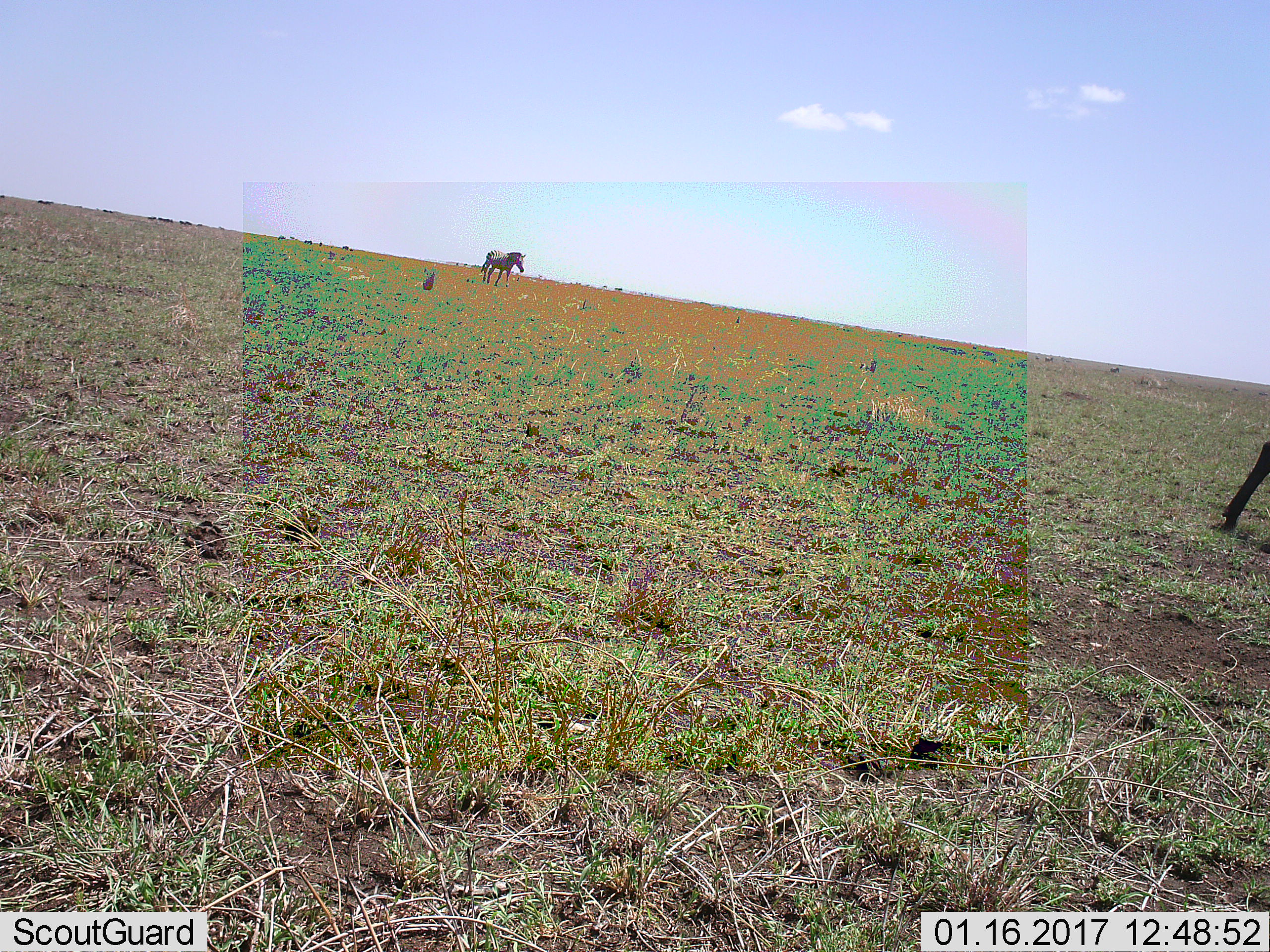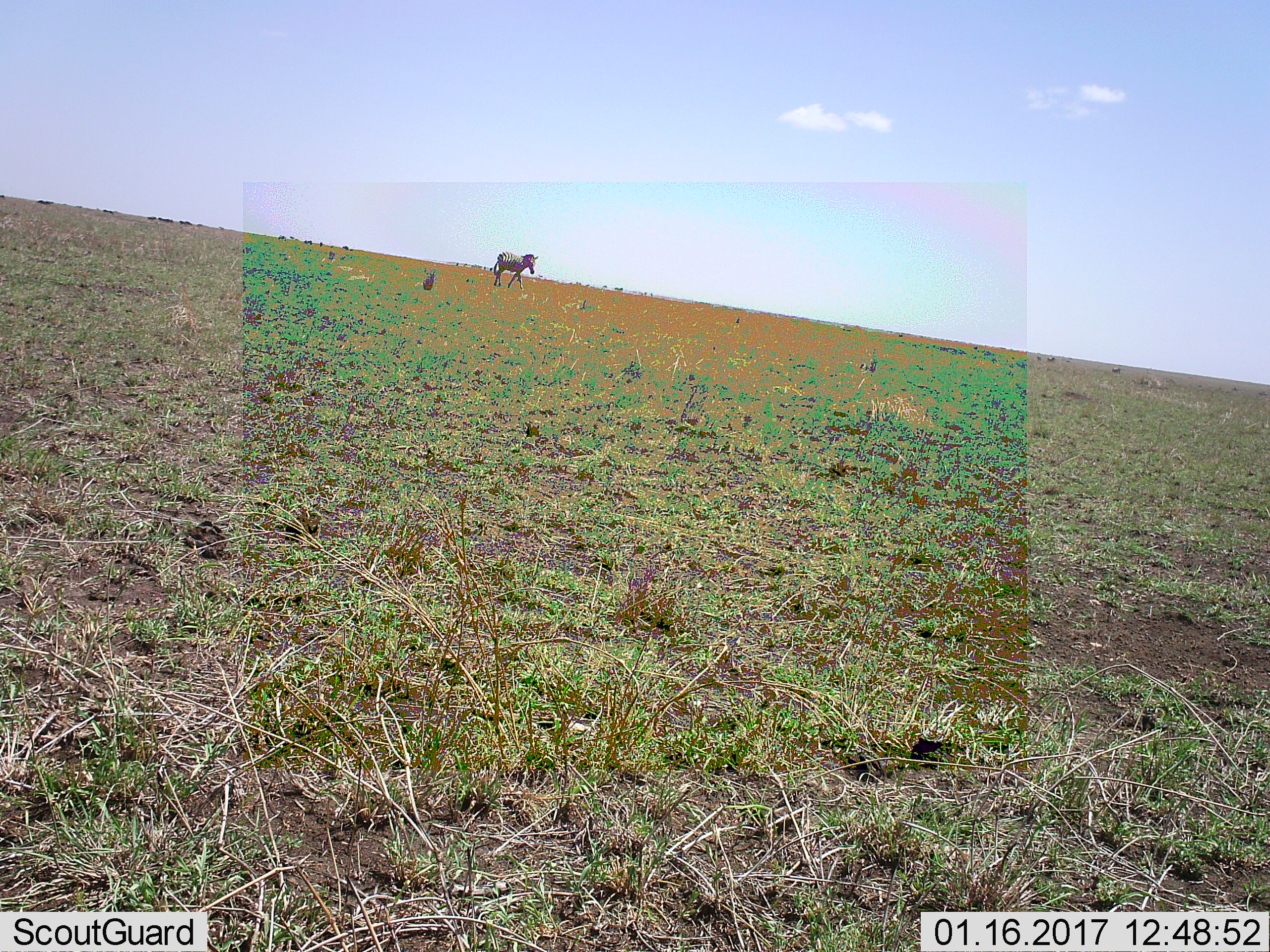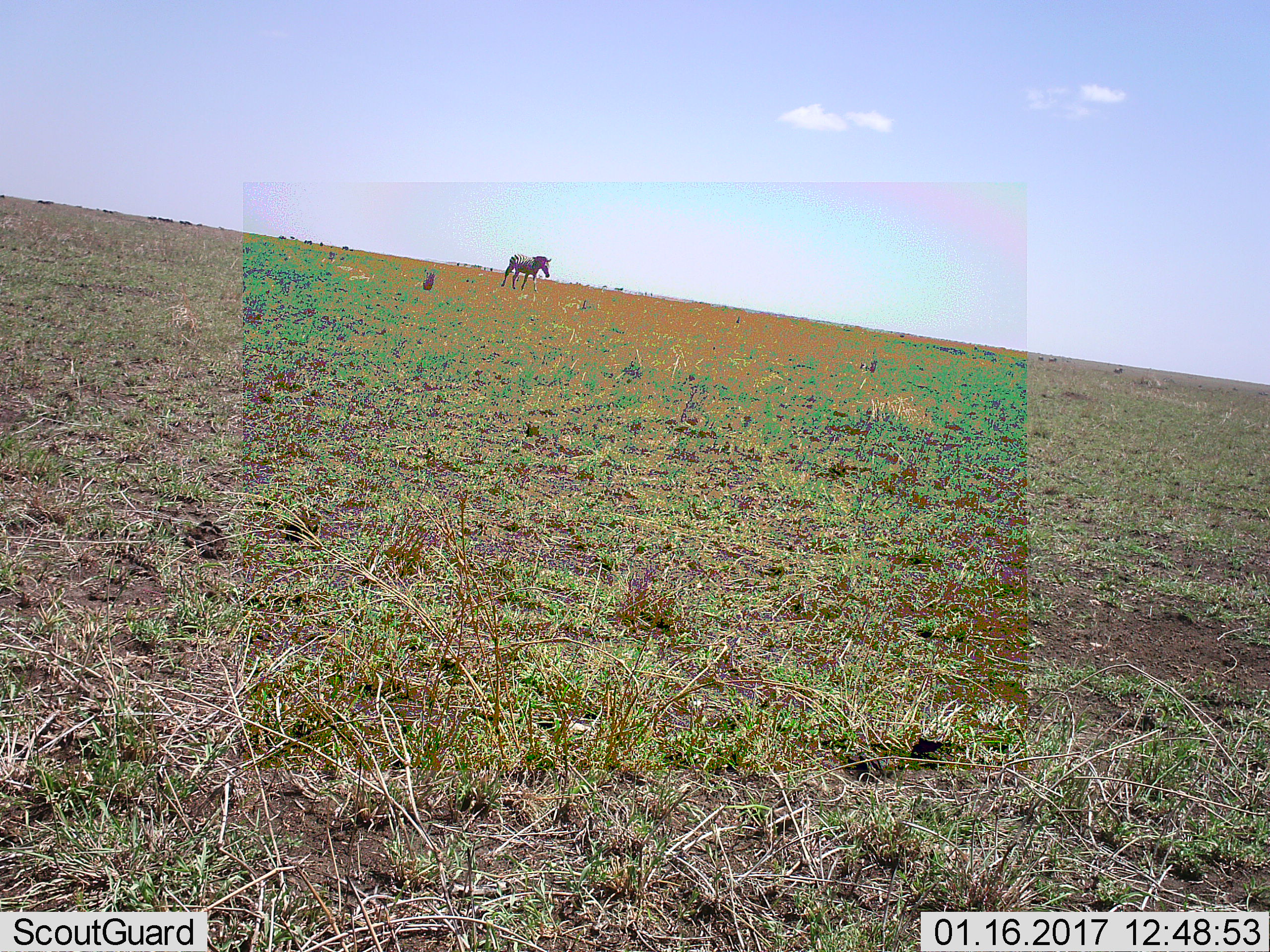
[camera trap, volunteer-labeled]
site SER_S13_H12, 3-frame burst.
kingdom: Animalia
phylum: Chordata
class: Mammalia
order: Perissodactyla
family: Equidae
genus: Equus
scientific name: Equus quagga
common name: plains zebra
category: zebraplains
Zebraplains (plains zebra) (Equus quagga), count 2. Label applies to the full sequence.